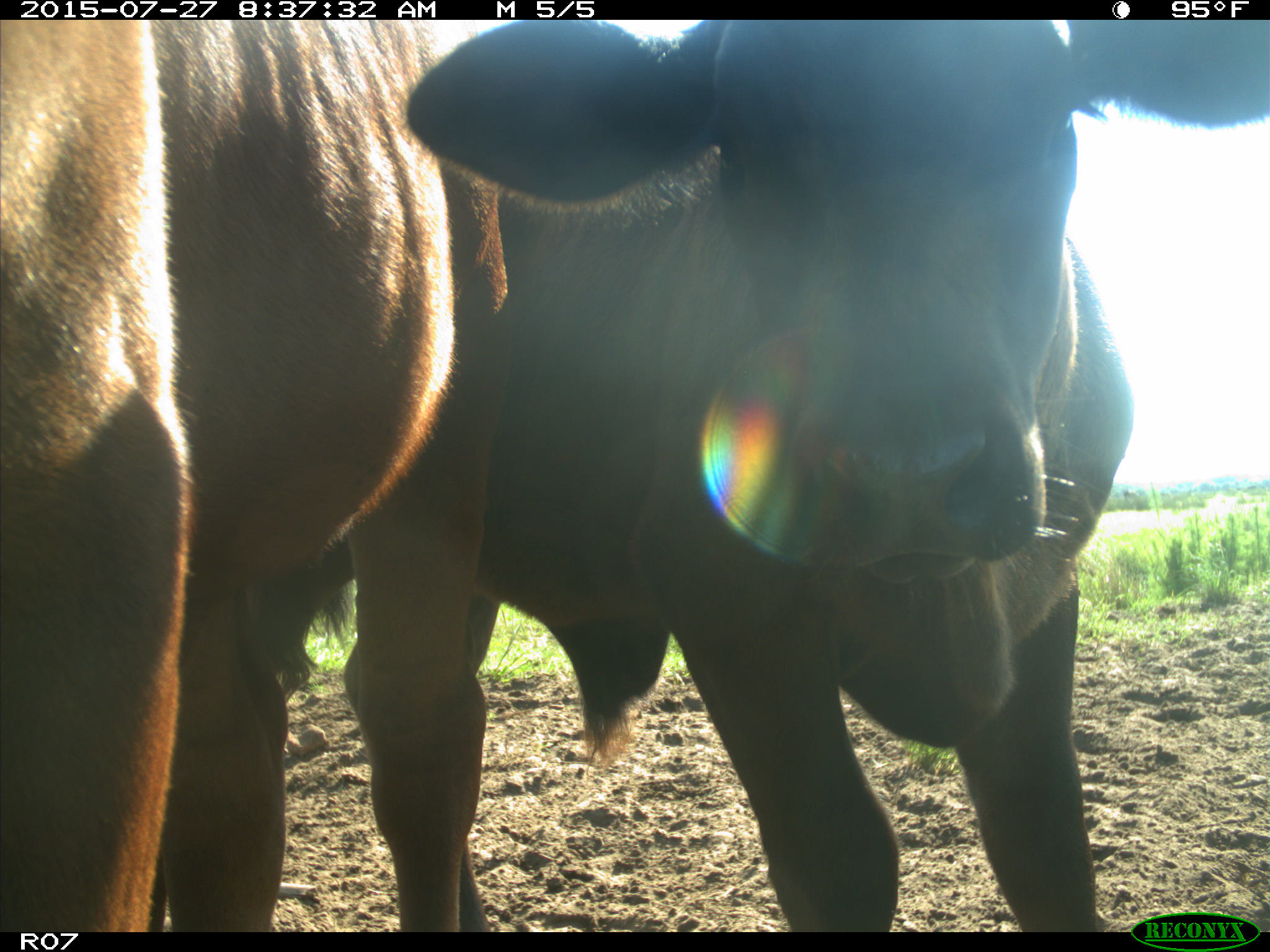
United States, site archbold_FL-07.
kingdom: Animalia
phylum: Chordata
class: Mammalia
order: Artiodactyla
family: Bovidae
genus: Bos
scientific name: Bos taurus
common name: domestic cow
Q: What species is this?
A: Bos taurus (domestic cow).